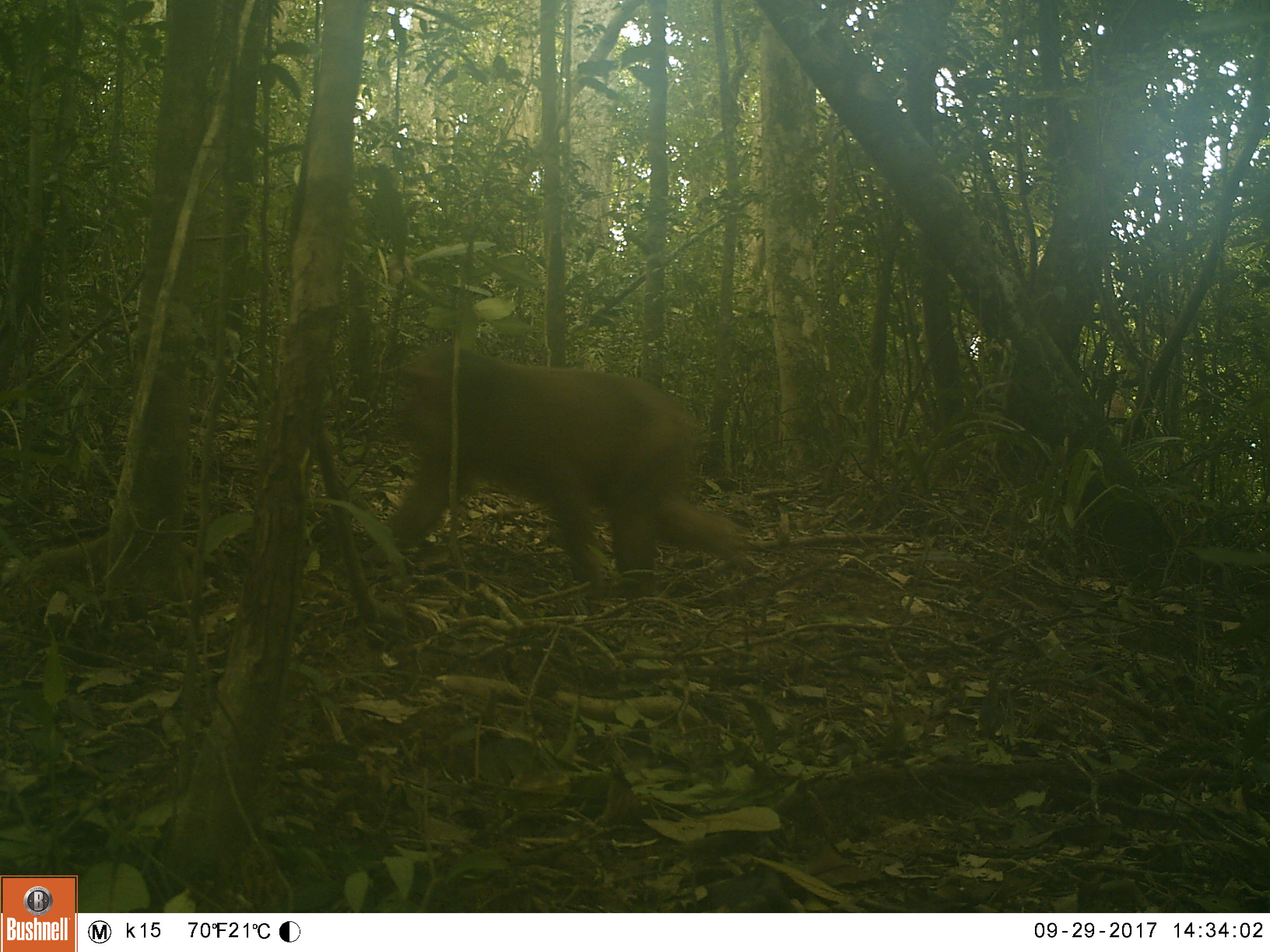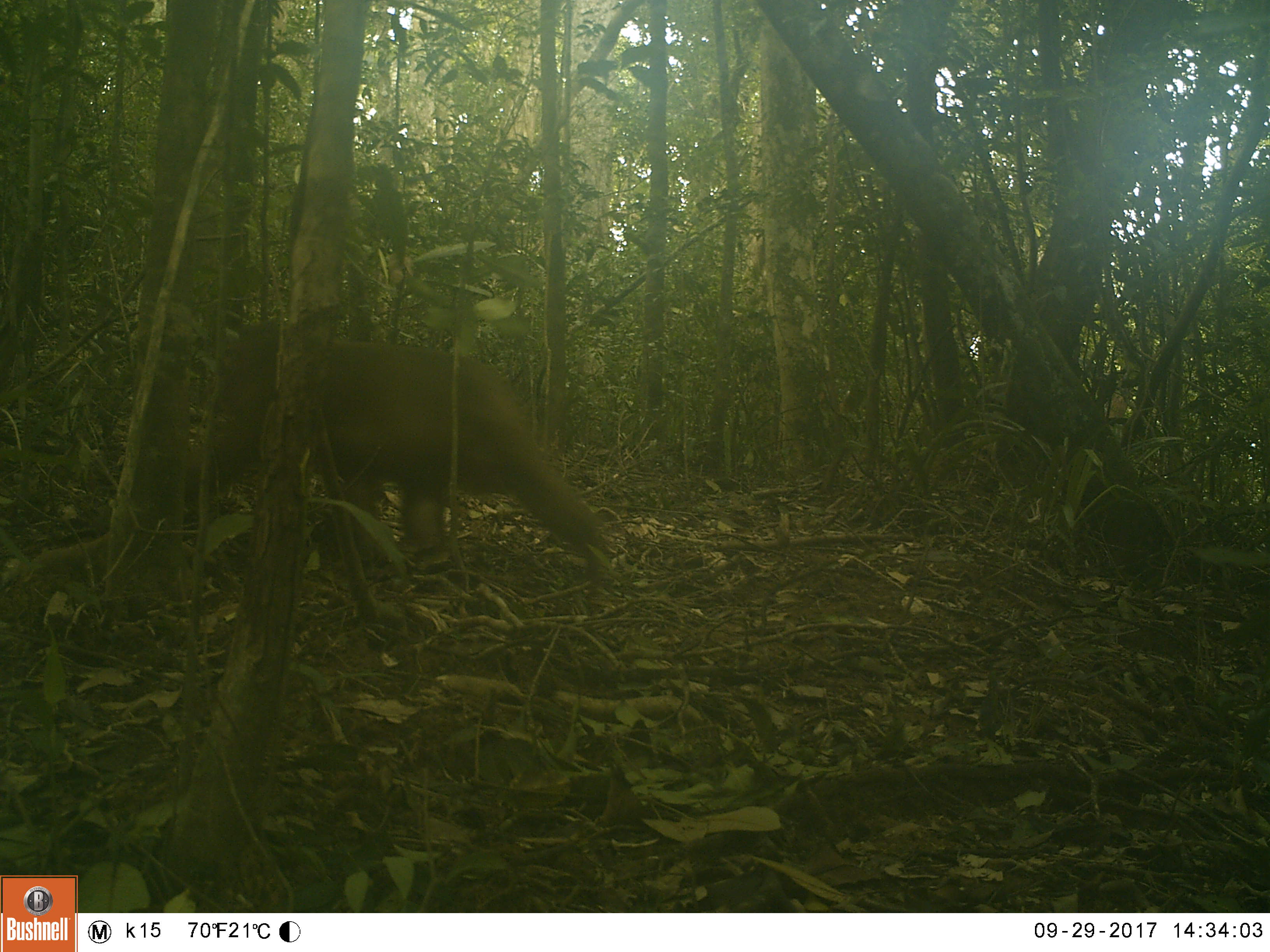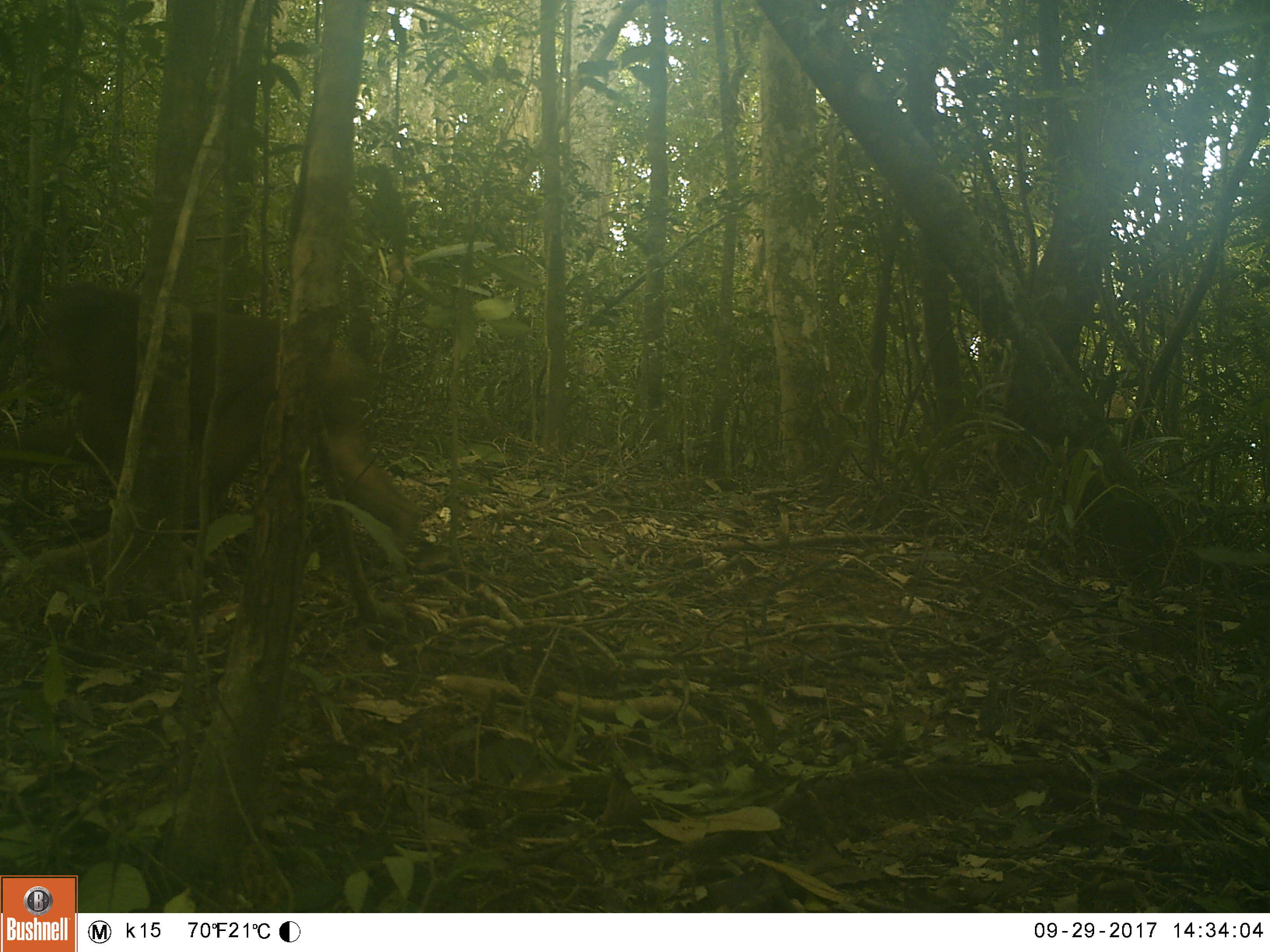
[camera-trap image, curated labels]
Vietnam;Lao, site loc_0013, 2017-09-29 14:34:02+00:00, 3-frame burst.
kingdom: Animalia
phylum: Chordata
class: Mammalia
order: Primates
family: Cercopithecidae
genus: Macaca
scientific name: Macaca arctoides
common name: stump-tailed macaque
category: stump tailed macaque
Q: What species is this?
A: Stump tailed macaque (stump-tailed macaque) (Macaca arctoides).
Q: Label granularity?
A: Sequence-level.